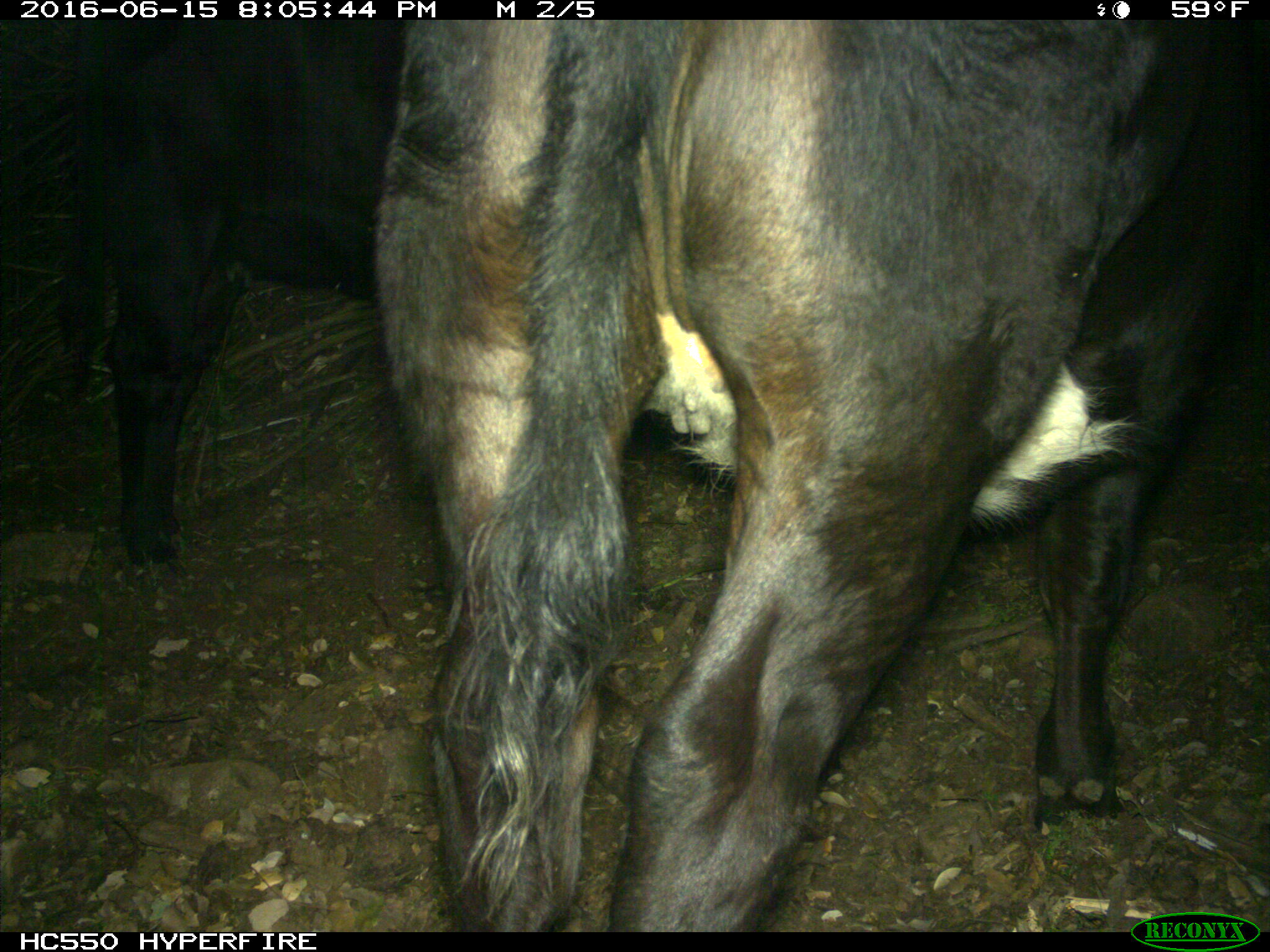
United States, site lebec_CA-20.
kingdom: Animalia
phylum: Chordata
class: Mammalia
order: Artiodactyla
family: Bovidae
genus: Bos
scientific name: Bos taurus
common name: domestic cow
Bos taurus (domestic cow).